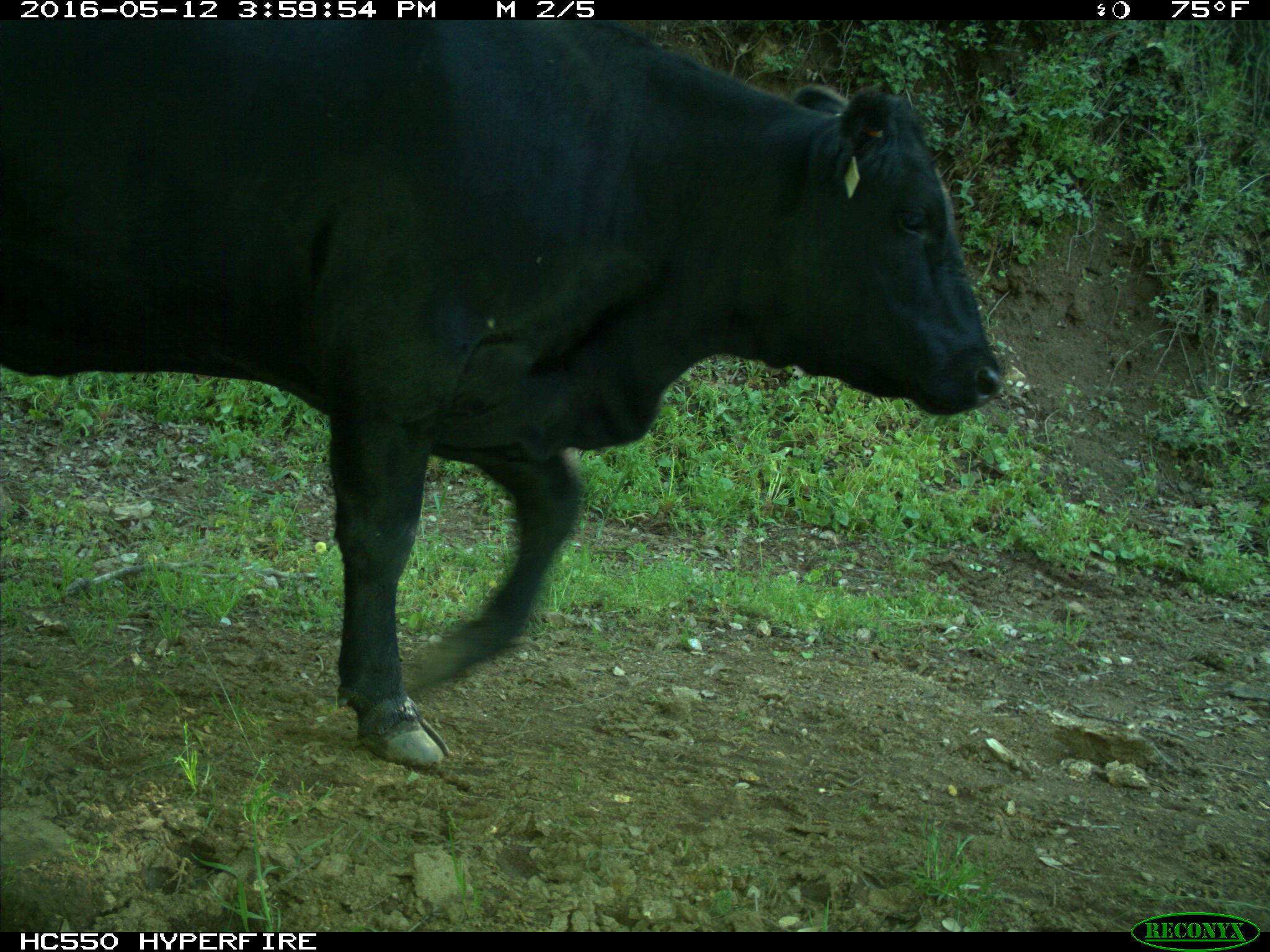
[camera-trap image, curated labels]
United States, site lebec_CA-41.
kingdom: Animalia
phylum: Chordata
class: Mammalia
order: Artiodactyla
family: Bovidae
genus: Bos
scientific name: Bos taurus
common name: domestic cow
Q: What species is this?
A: Bos taurus (domestic cow).